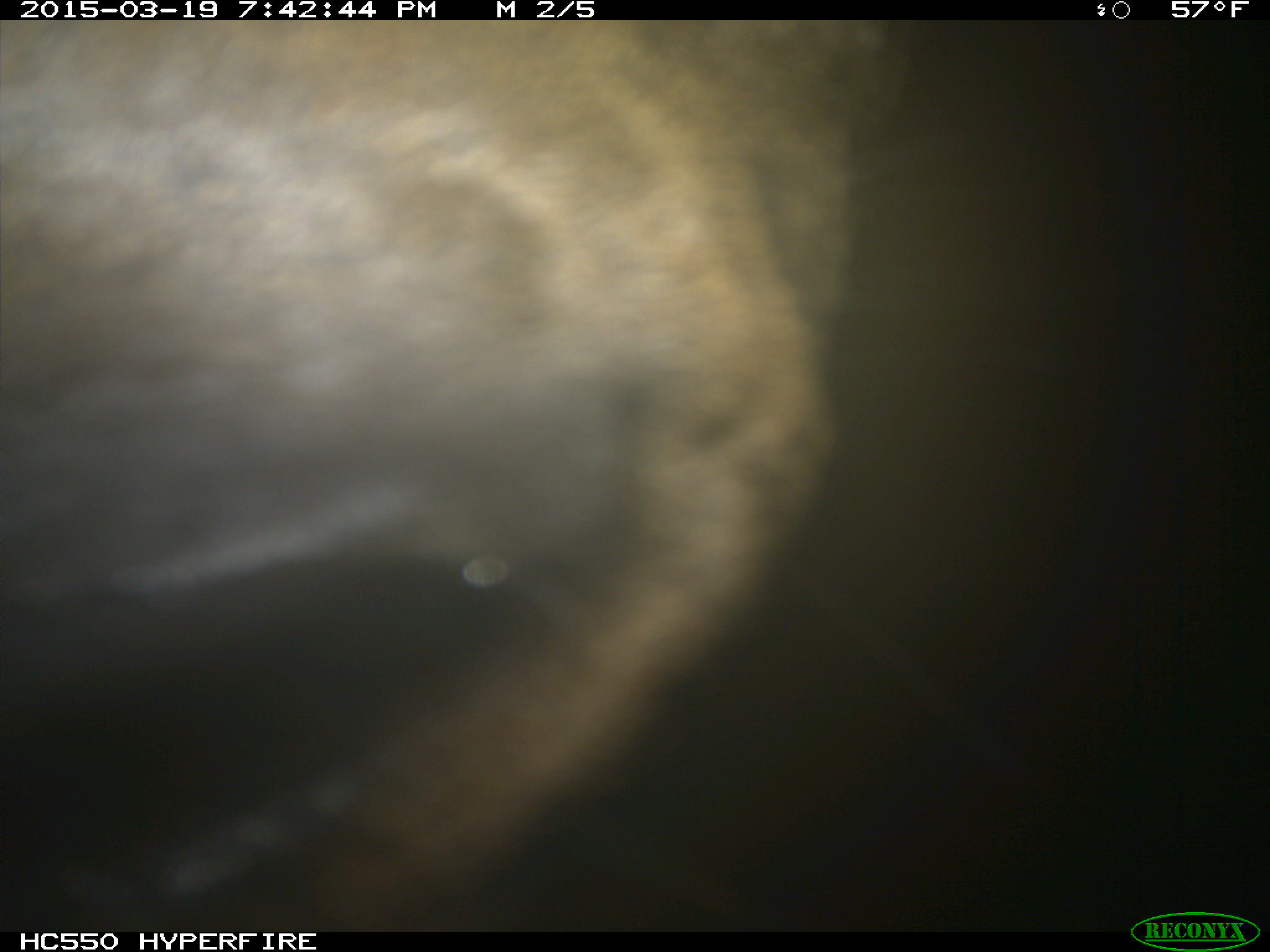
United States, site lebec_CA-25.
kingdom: Animalia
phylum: Chordata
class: Mammalia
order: Artiodactyla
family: Cervidae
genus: Cervus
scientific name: Cervus canadensis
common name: elk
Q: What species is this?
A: Cervus canadensis (elk).